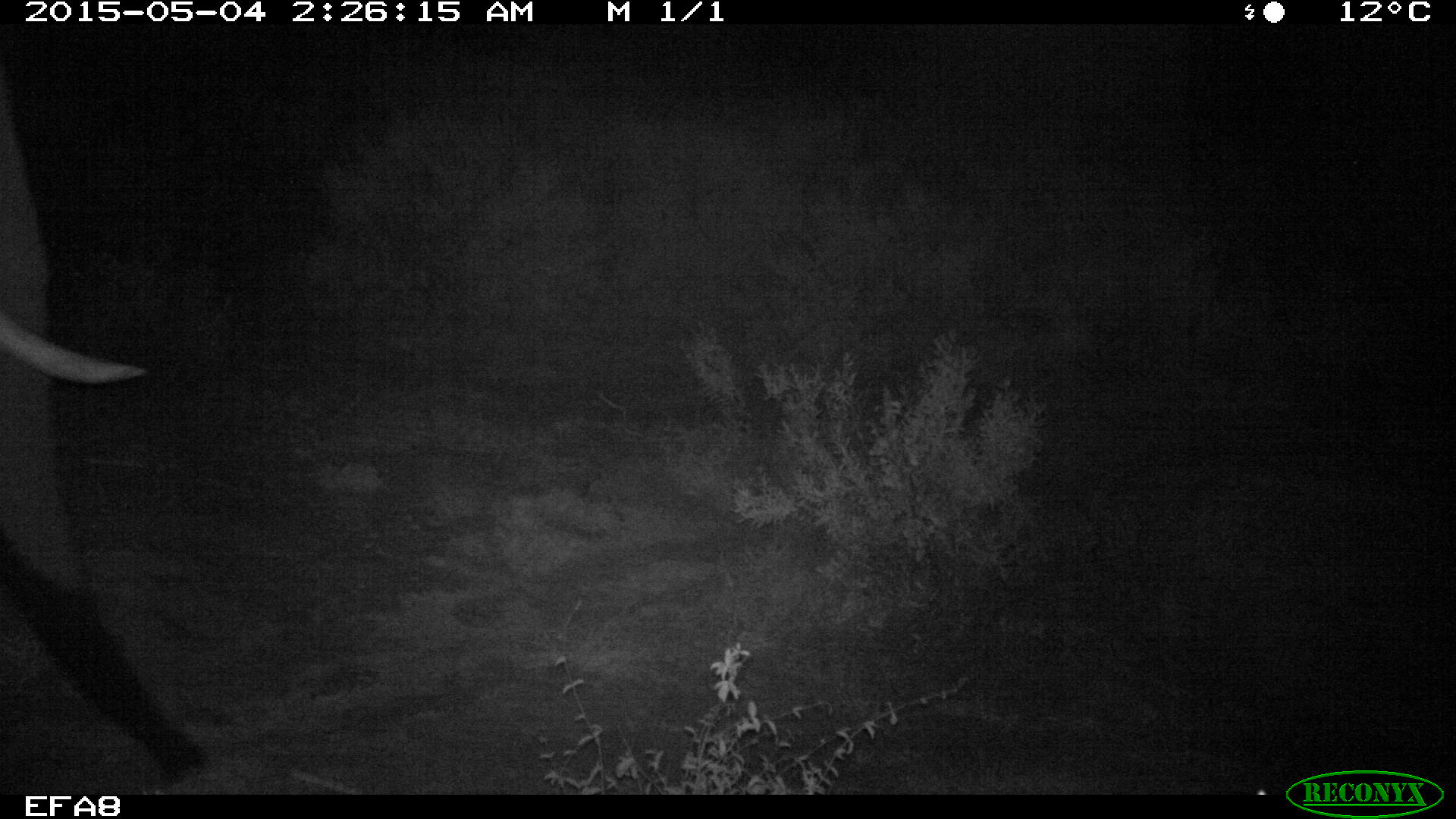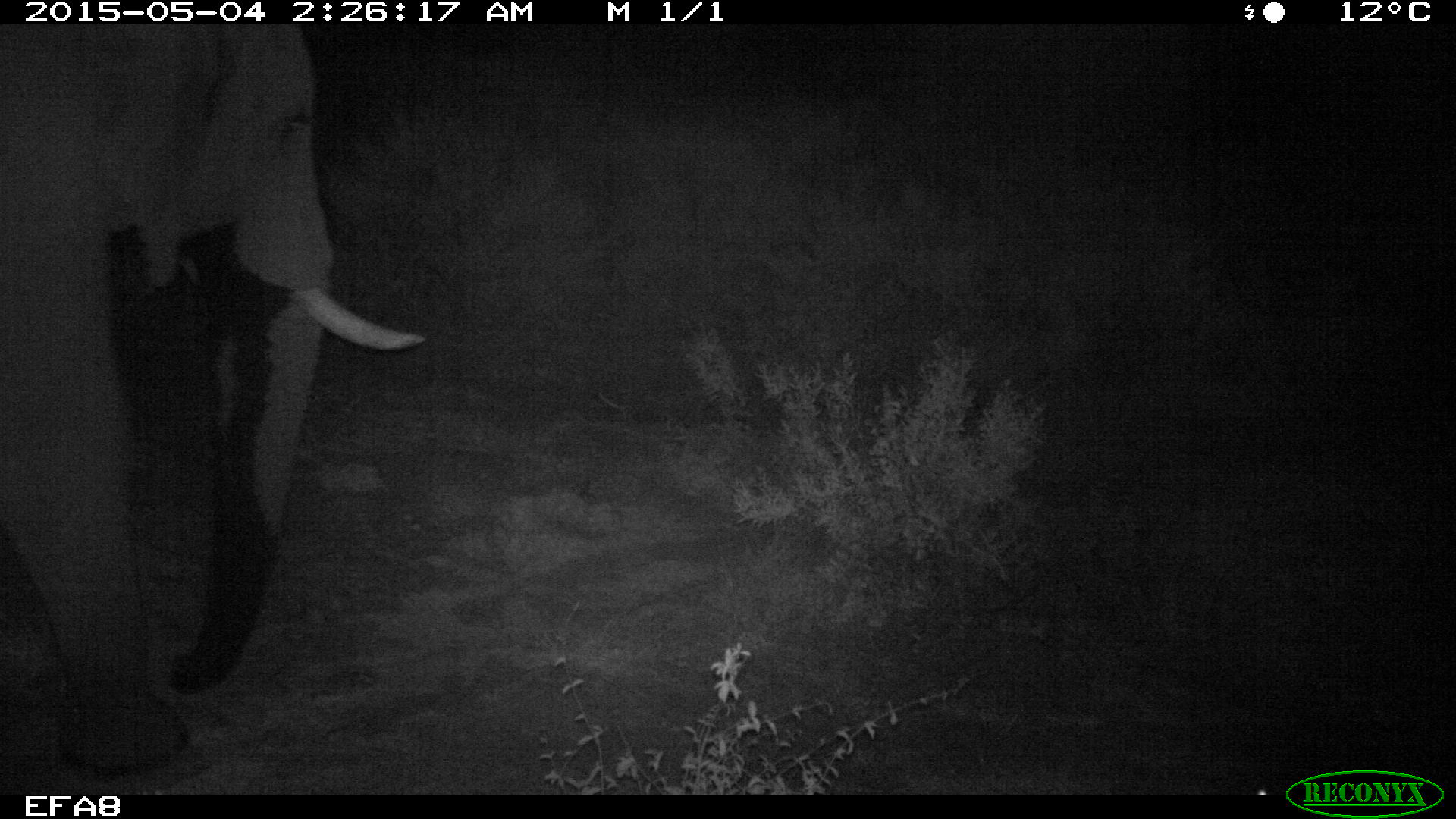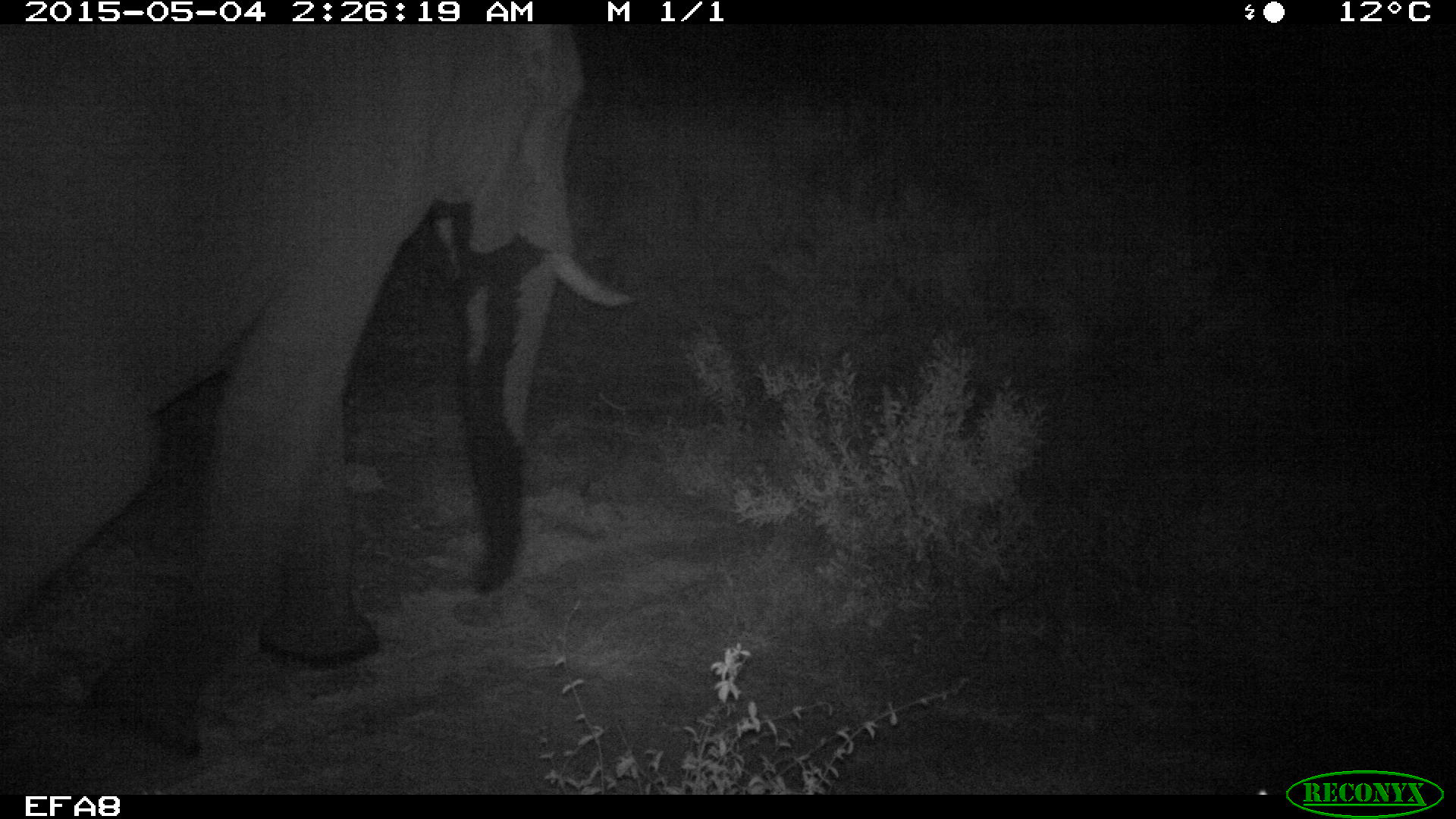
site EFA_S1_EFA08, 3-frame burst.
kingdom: Animalia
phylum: Chordata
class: Mammalia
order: Proboscidea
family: Elephantidae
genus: Loxodonta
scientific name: Loxodonta africana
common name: african bush elephant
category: elephant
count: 1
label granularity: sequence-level